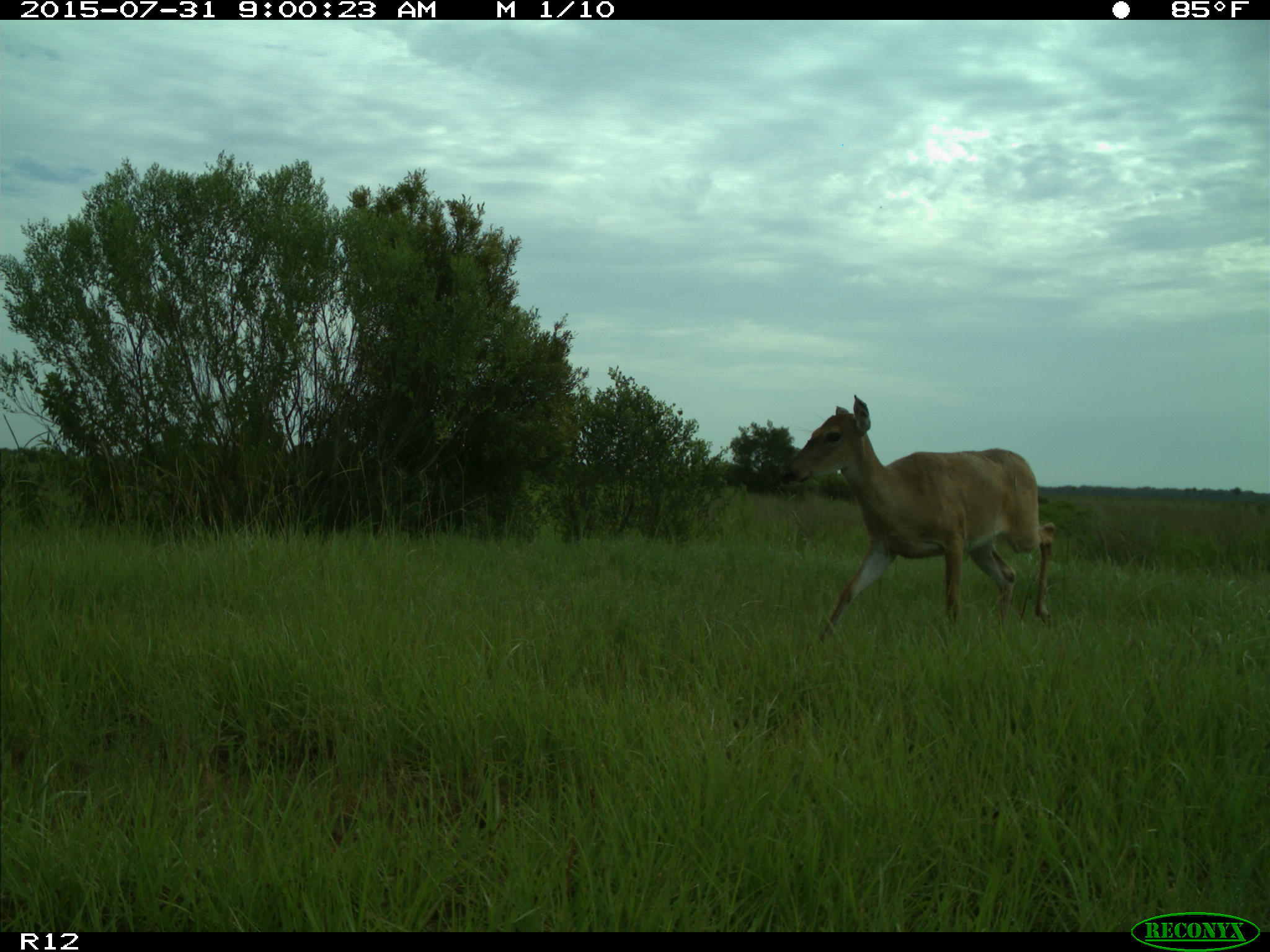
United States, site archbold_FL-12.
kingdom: Animalia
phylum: Chordata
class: Mammalia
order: Artiodactyla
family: Cervidae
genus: Odocoileus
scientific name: Odocoileus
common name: deer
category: unidentified deer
Unidentified deer (deer) (Odocoileus).